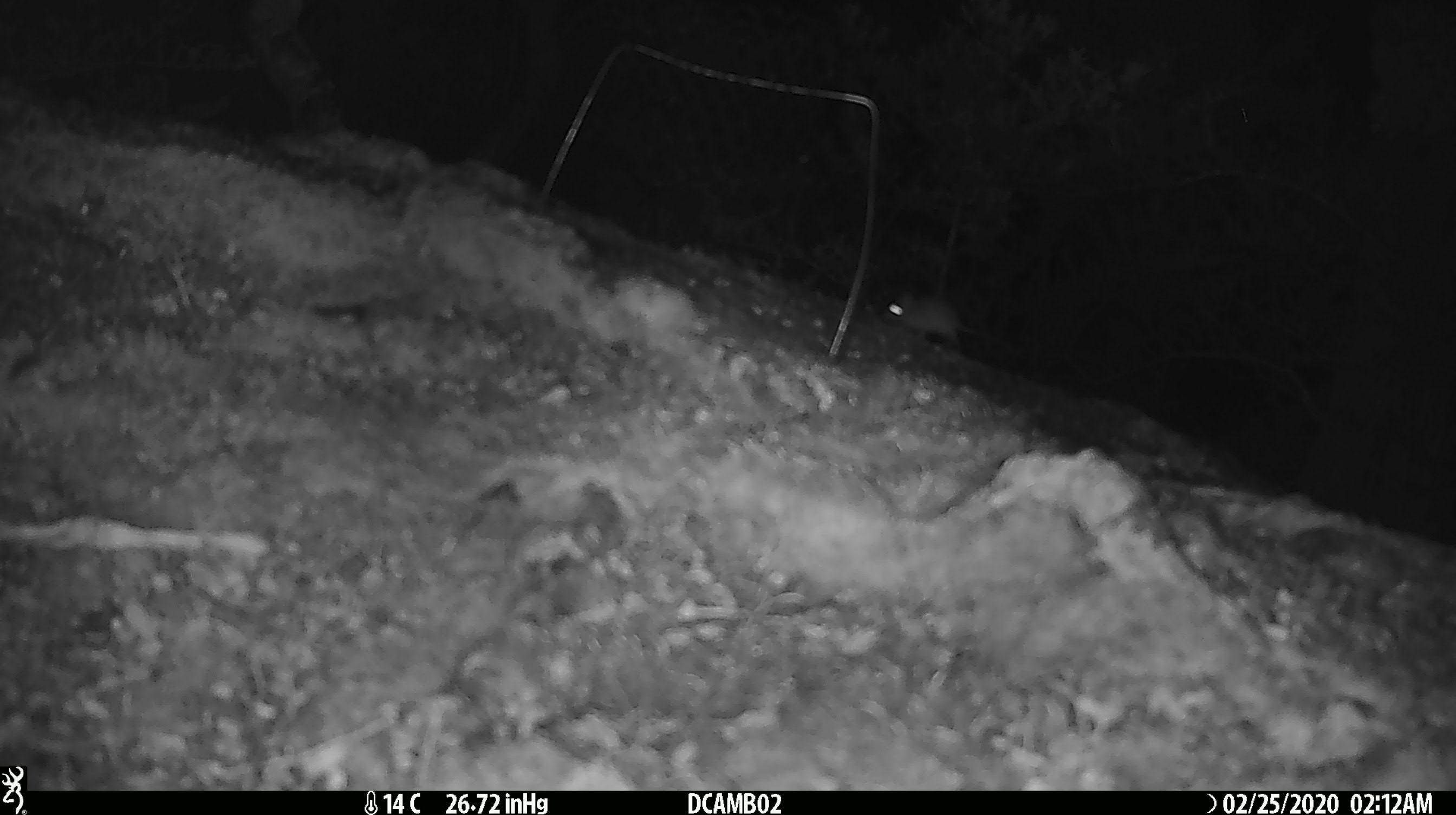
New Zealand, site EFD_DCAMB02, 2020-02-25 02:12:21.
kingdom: Animalia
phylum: Chordata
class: Mammalia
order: Rodentia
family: Muridae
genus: Mus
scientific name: Mus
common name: mouse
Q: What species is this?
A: Mouse (Mus).